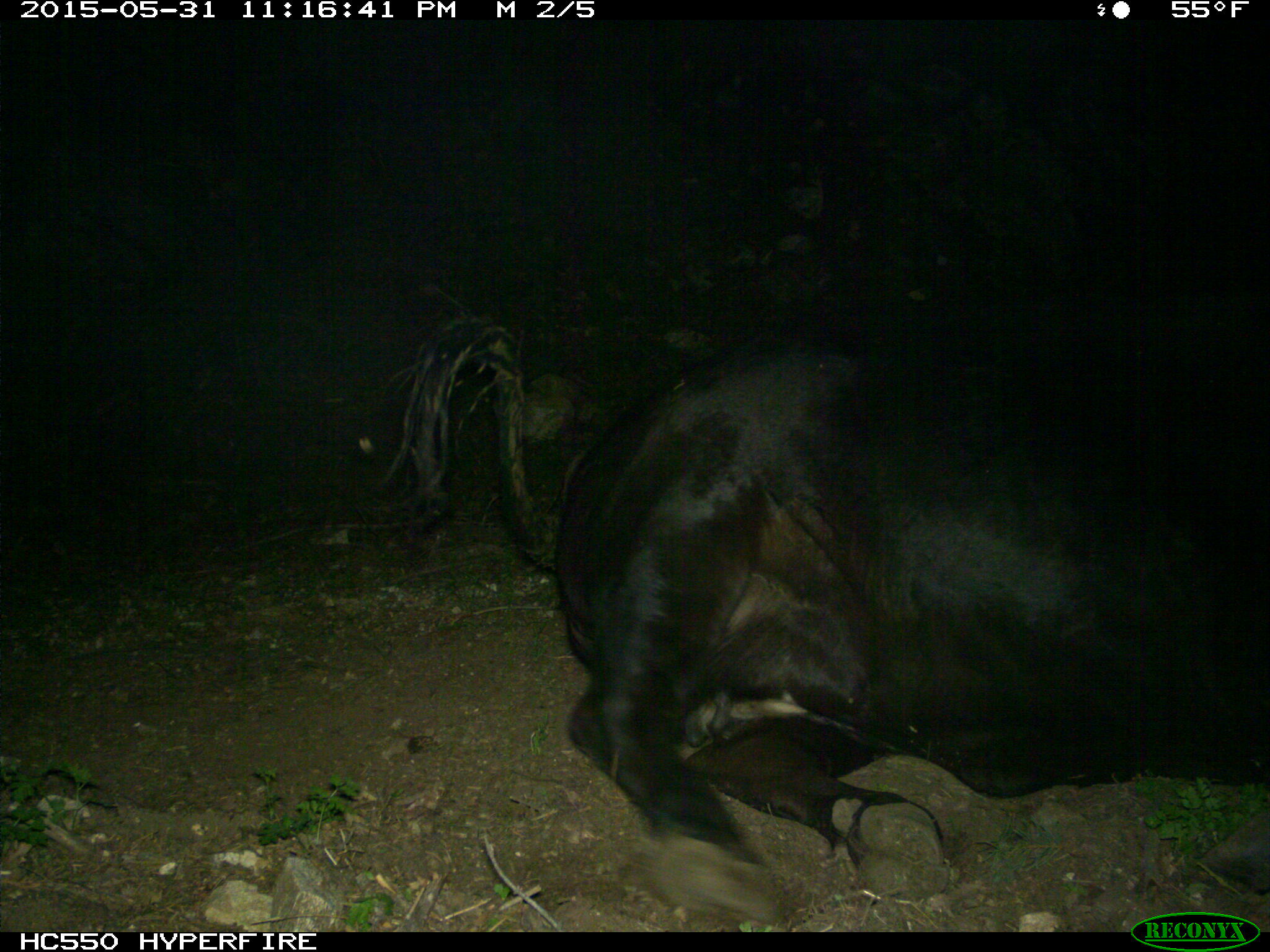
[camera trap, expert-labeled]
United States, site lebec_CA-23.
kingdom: Animalia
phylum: Chordata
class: Mammalia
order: Artiodactyla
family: Bovidae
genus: Bos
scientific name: Bos taurus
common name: domestic cow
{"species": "Bos taurus (domestic cow)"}